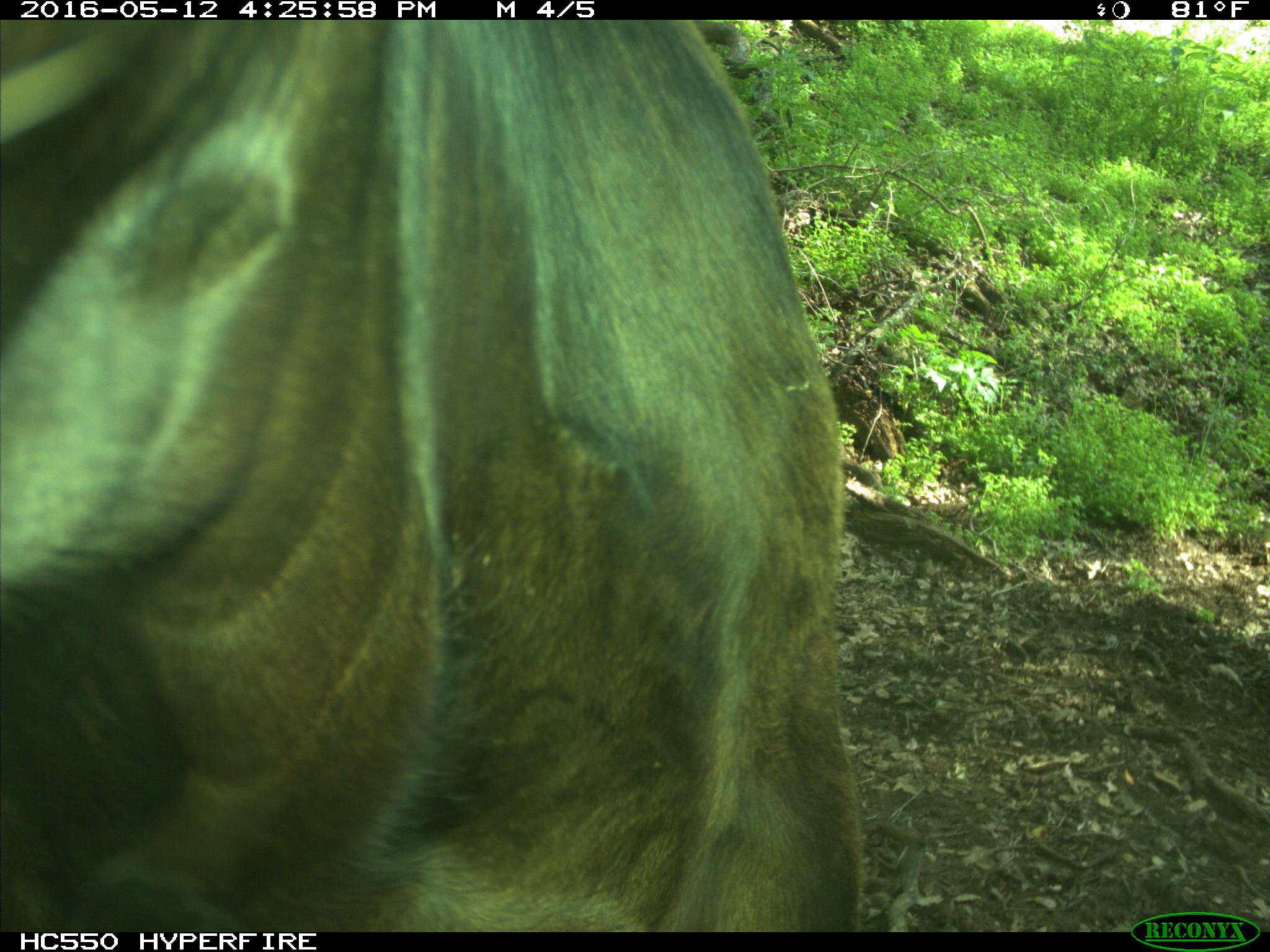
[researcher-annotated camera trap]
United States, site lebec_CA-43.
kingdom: Animalia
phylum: Chordata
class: Mammalia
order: Artiodactyla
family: Bovidae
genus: Bos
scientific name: Bos taurus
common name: domestic cow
Bos taurus (domestic cow).